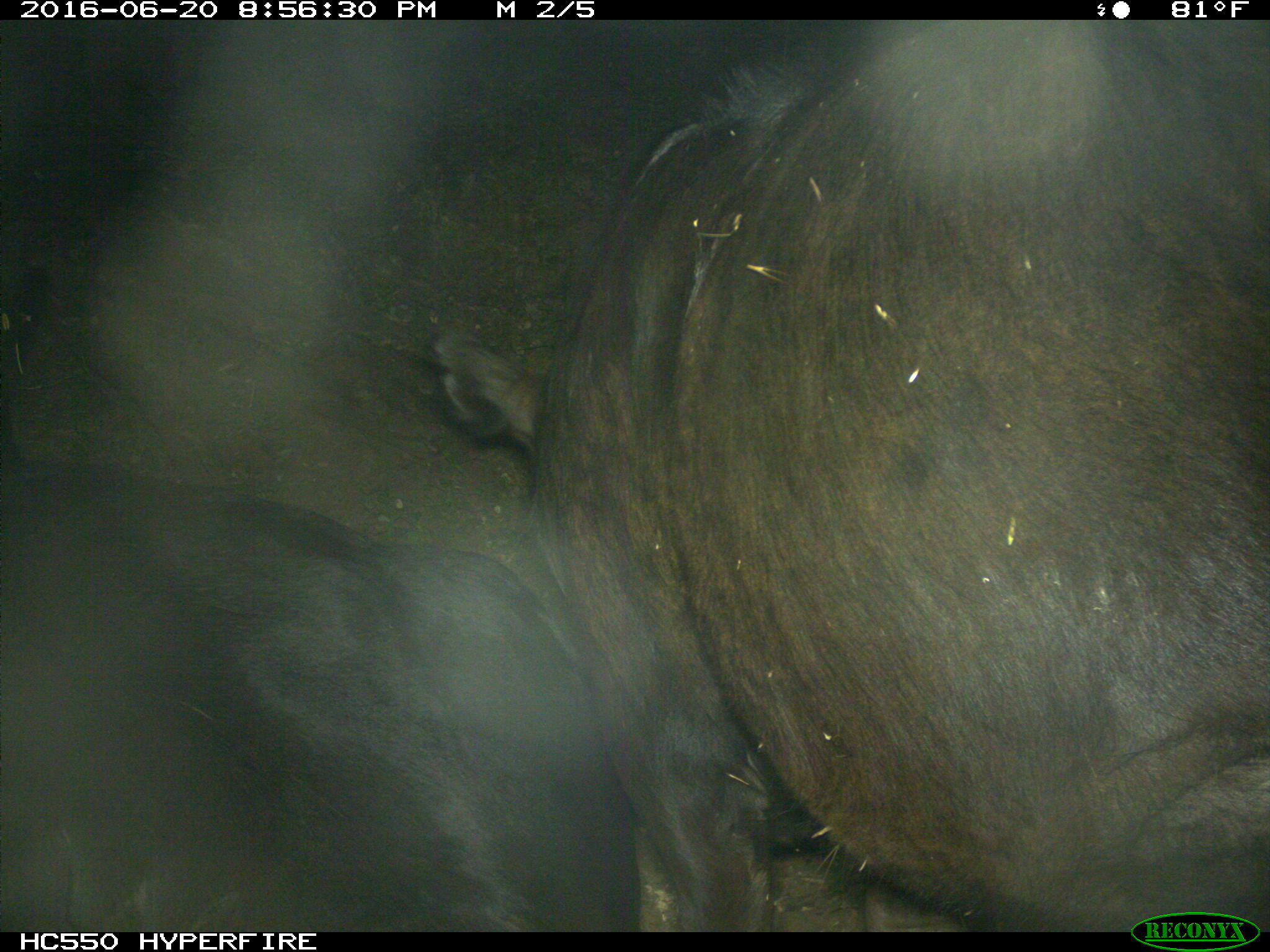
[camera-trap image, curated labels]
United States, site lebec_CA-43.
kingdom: Animalia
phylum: Chordata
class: Mammalia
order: Artiodactyla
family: Bovidae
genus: Bos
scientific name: Bos taurus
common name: domestic cow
Bos taurus (domestic cow).